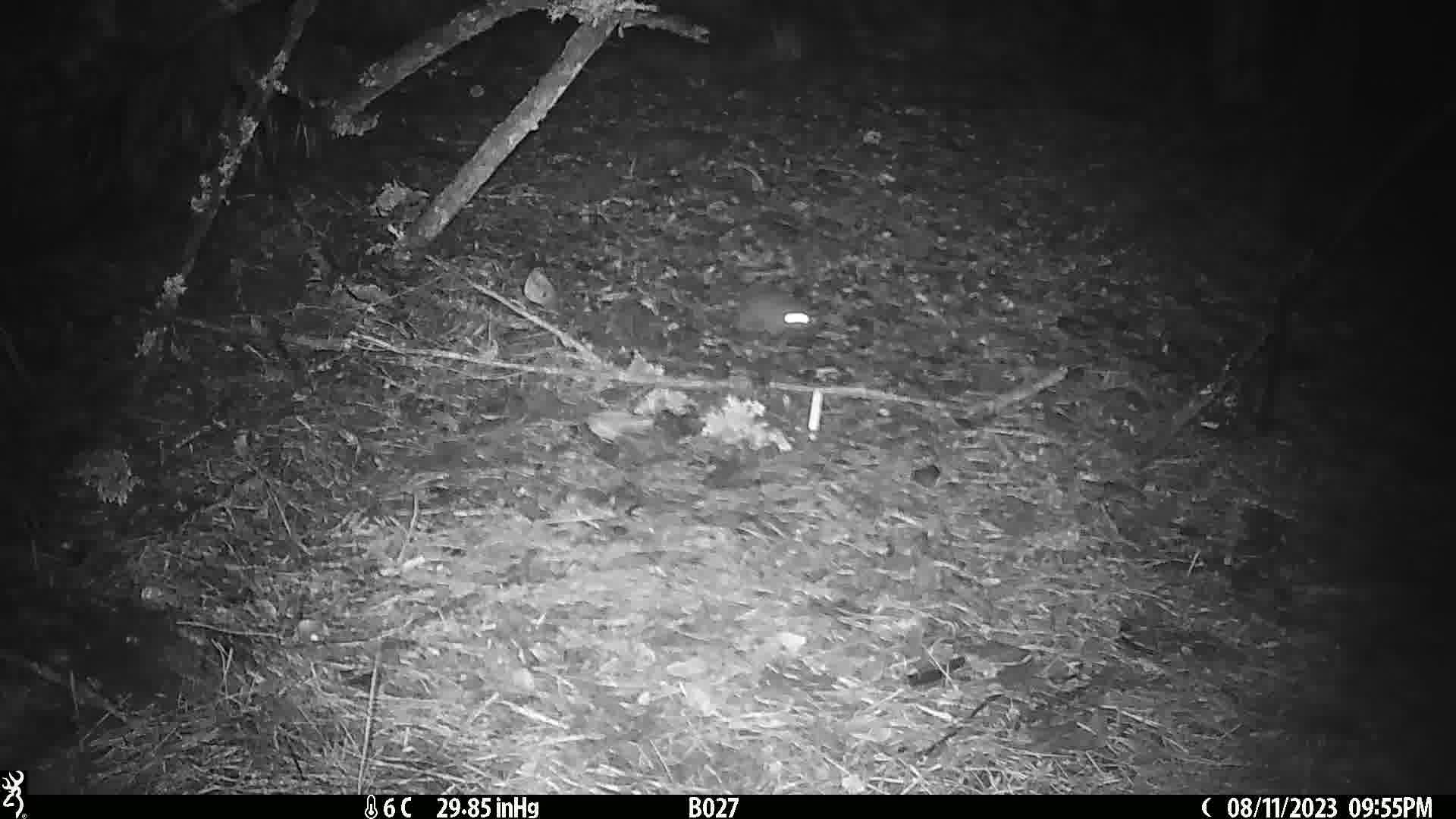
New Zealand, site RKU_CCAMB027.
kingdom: Animalia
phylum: Chordata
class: Mammalia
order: Rodentia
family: Muridae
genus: Rattus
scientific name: Rattus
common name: rat